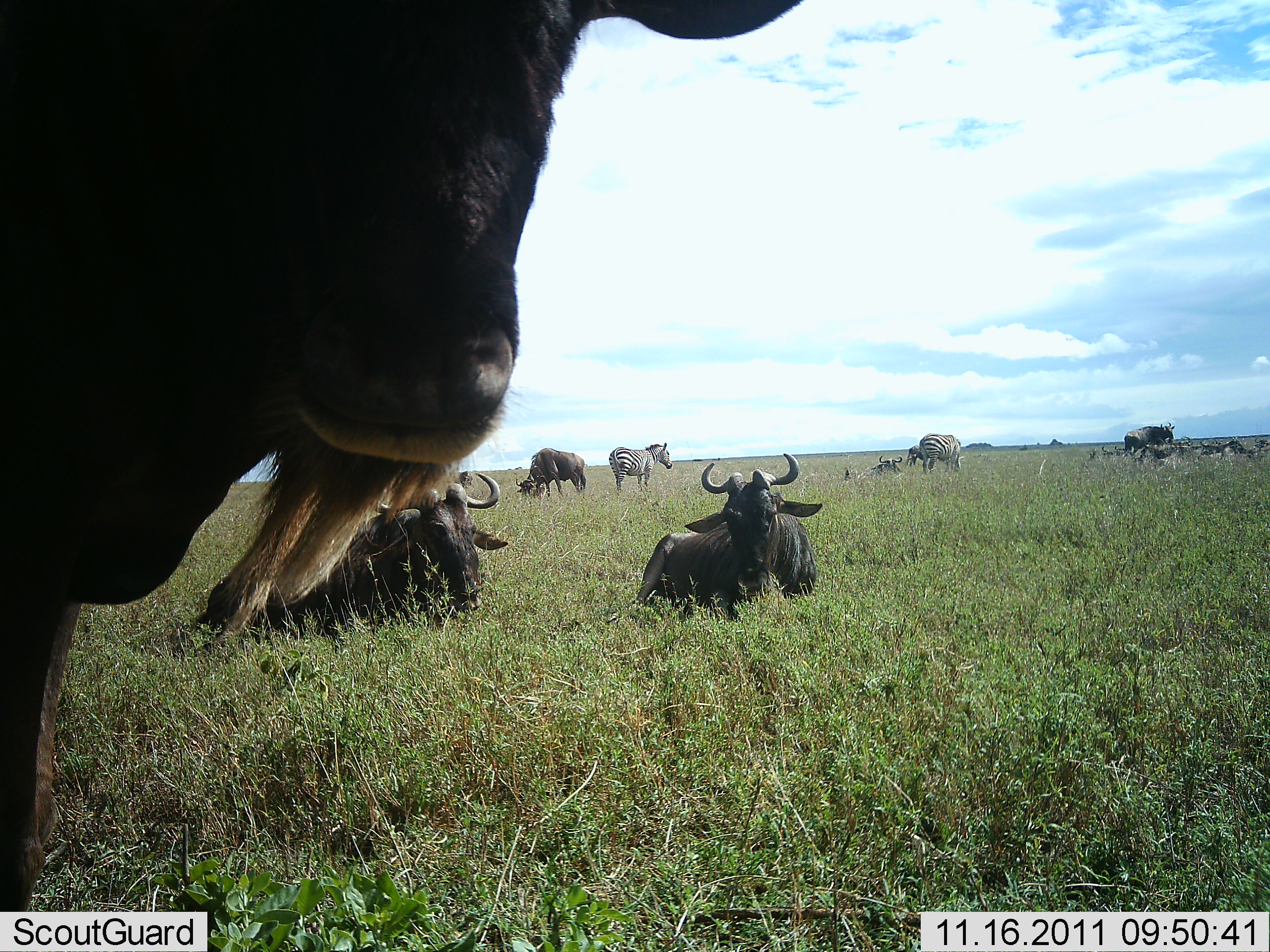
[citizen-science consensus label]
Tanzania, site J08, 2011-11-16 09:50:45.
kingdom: Animalia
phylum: Chordata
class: Mammalia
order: Artiodactyla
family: Bovidae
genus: Connochaetes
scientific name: Connochaetes taurinus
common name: blue wildebeest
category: wildebeest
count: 6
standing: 79%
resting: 93%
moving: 7%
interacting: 14%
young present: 0%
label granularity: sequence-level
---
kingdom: Animalia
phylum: Chordata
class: Mammalia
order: Perissodactyla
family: Equidae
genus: Equus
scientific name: Equus quagga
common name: plains zebra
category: zebra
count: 2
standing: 83%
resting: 8%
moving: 0%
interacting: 0%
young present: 0%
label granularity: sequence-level